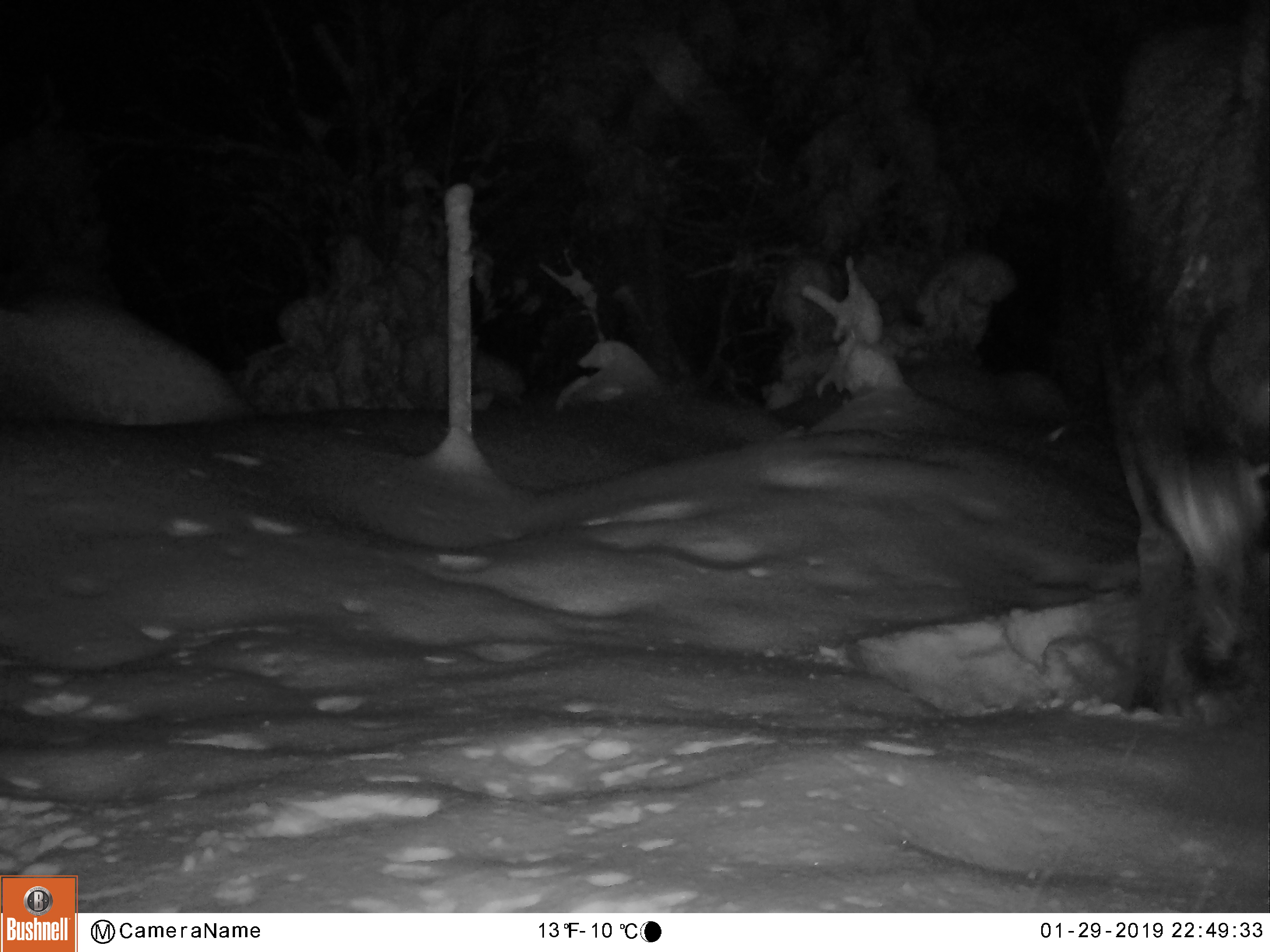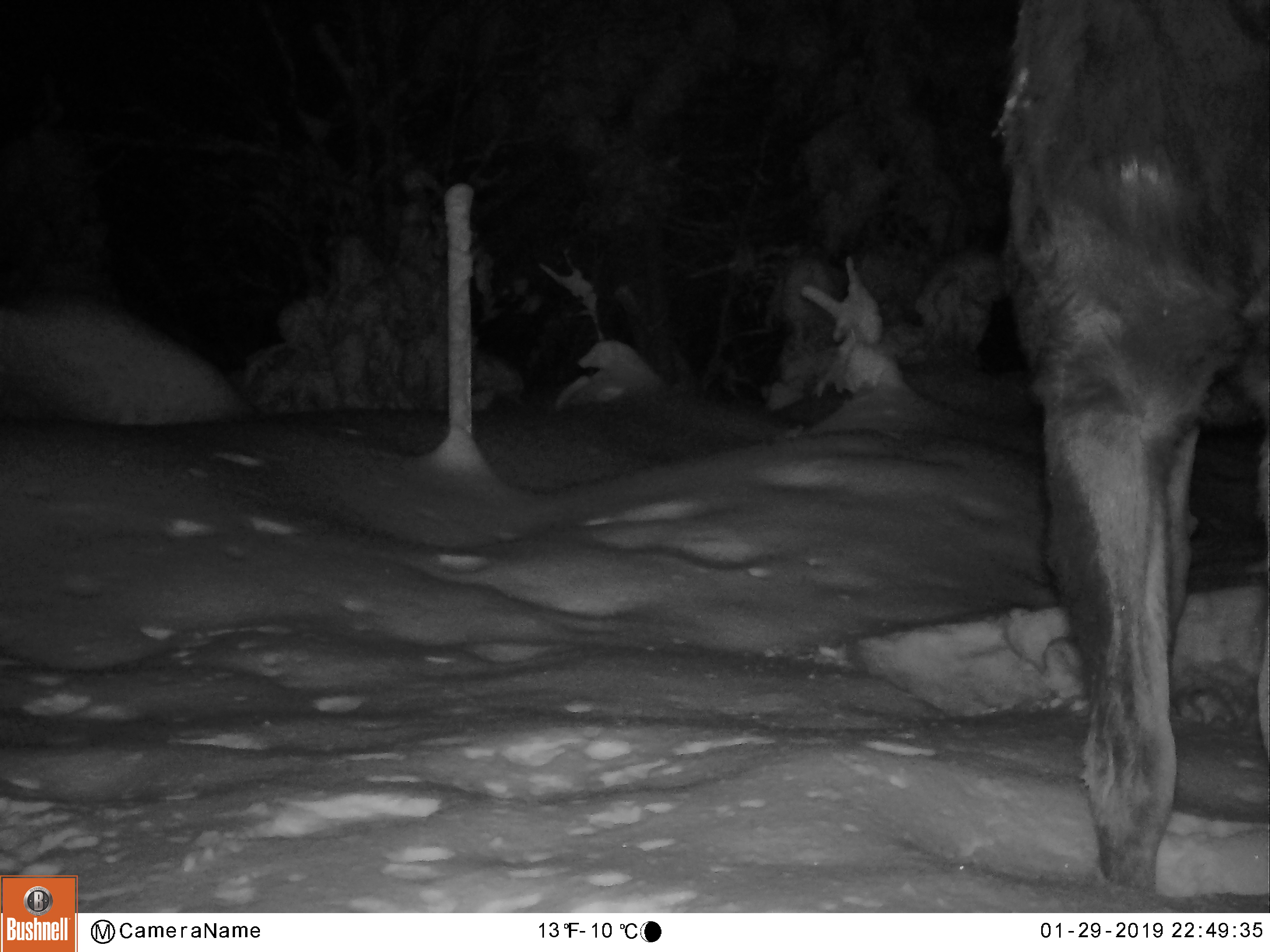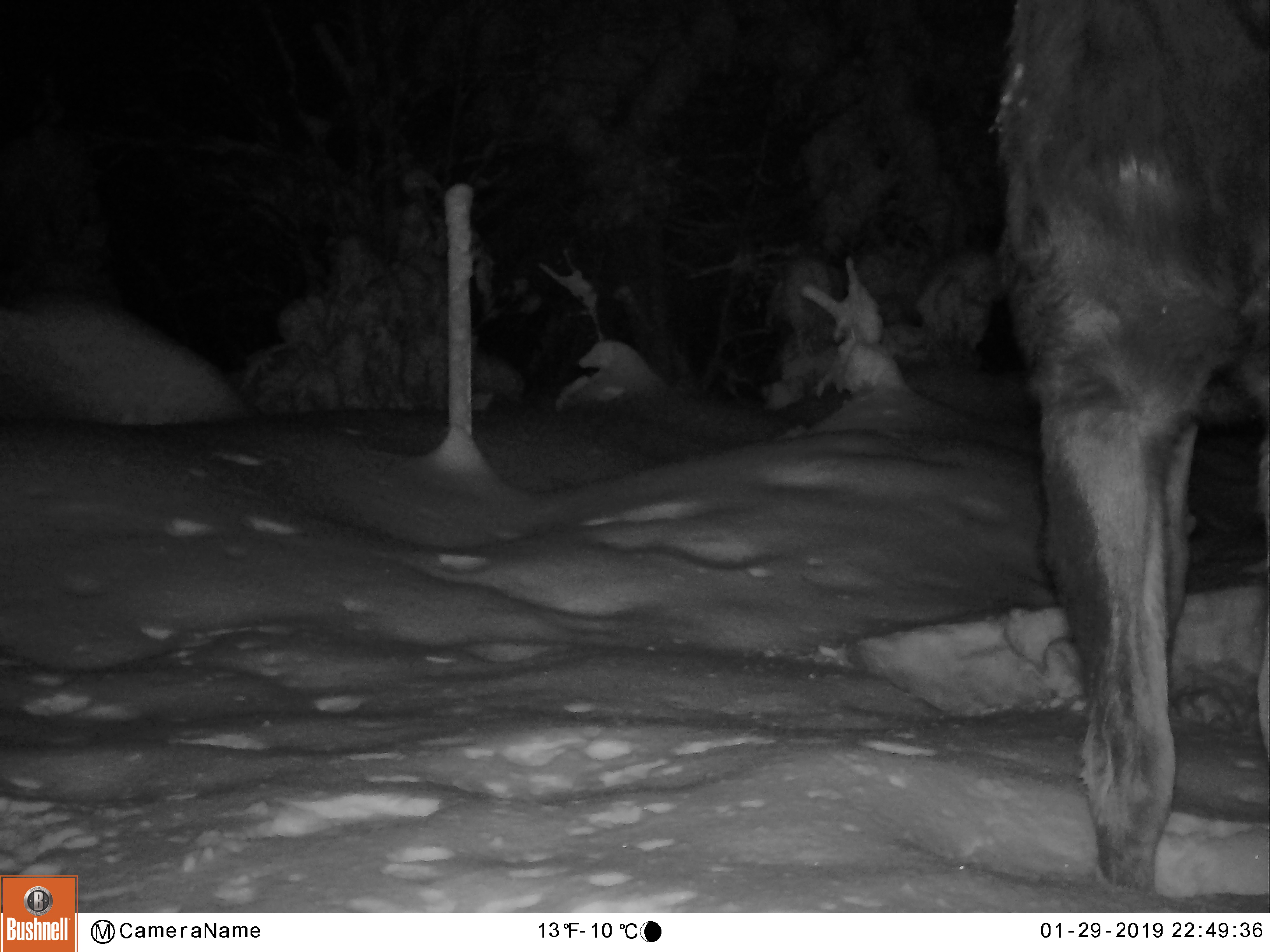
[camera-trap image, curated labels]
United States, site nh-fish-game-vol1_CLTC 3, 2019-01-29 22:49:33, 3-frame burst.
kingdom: Animalia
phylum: Chordata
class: Mammalia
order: Artiodactyla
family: Cervidae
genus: Alces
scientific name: Alces alces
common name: moose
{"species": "moose (Alces alces)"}